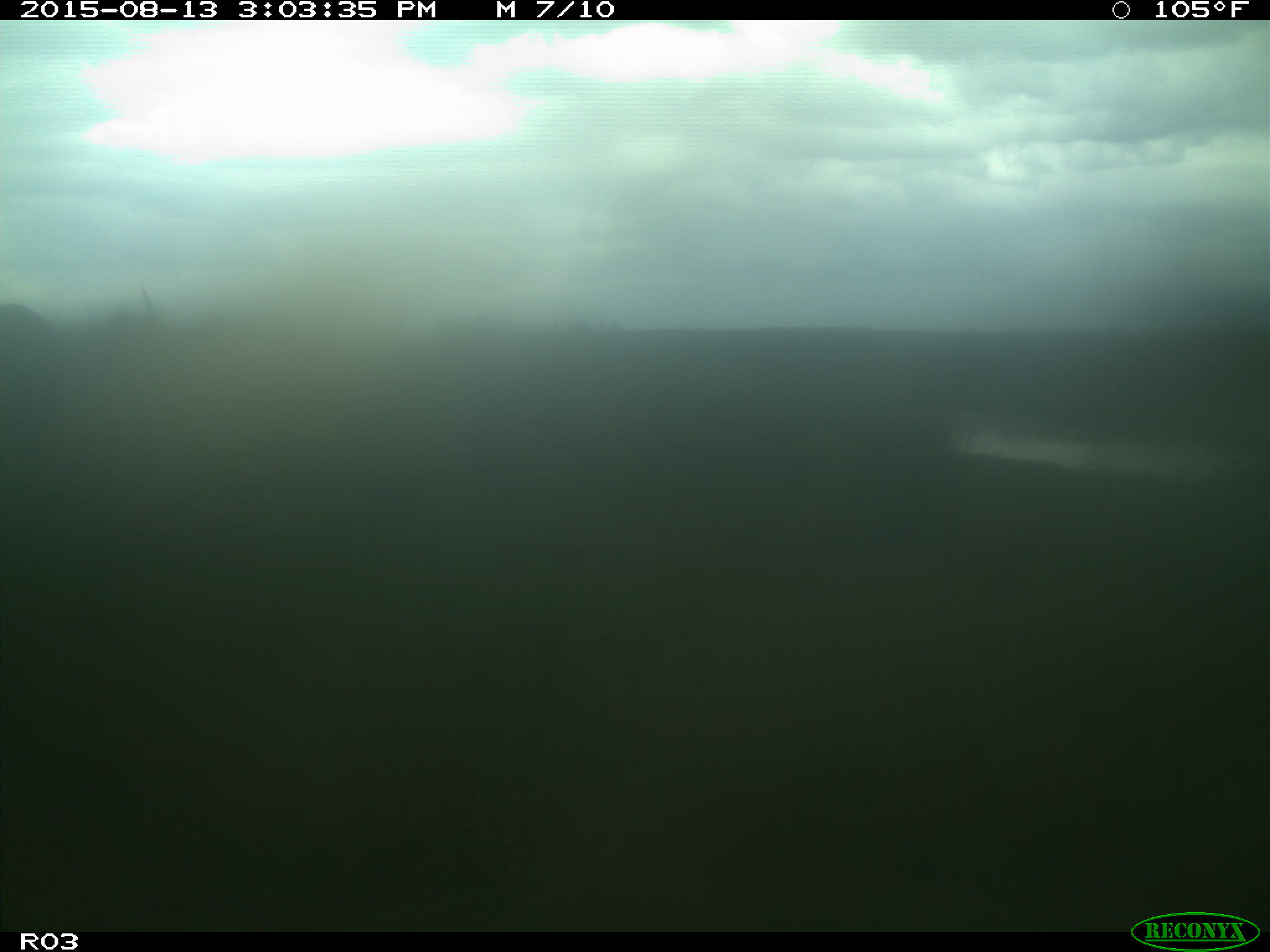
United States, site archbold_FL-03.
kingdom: Animalia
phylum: Chordata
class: Mammalia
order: Artiodactyla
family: Bovidae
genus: Bos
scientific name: Bos taurus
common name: domestic cow